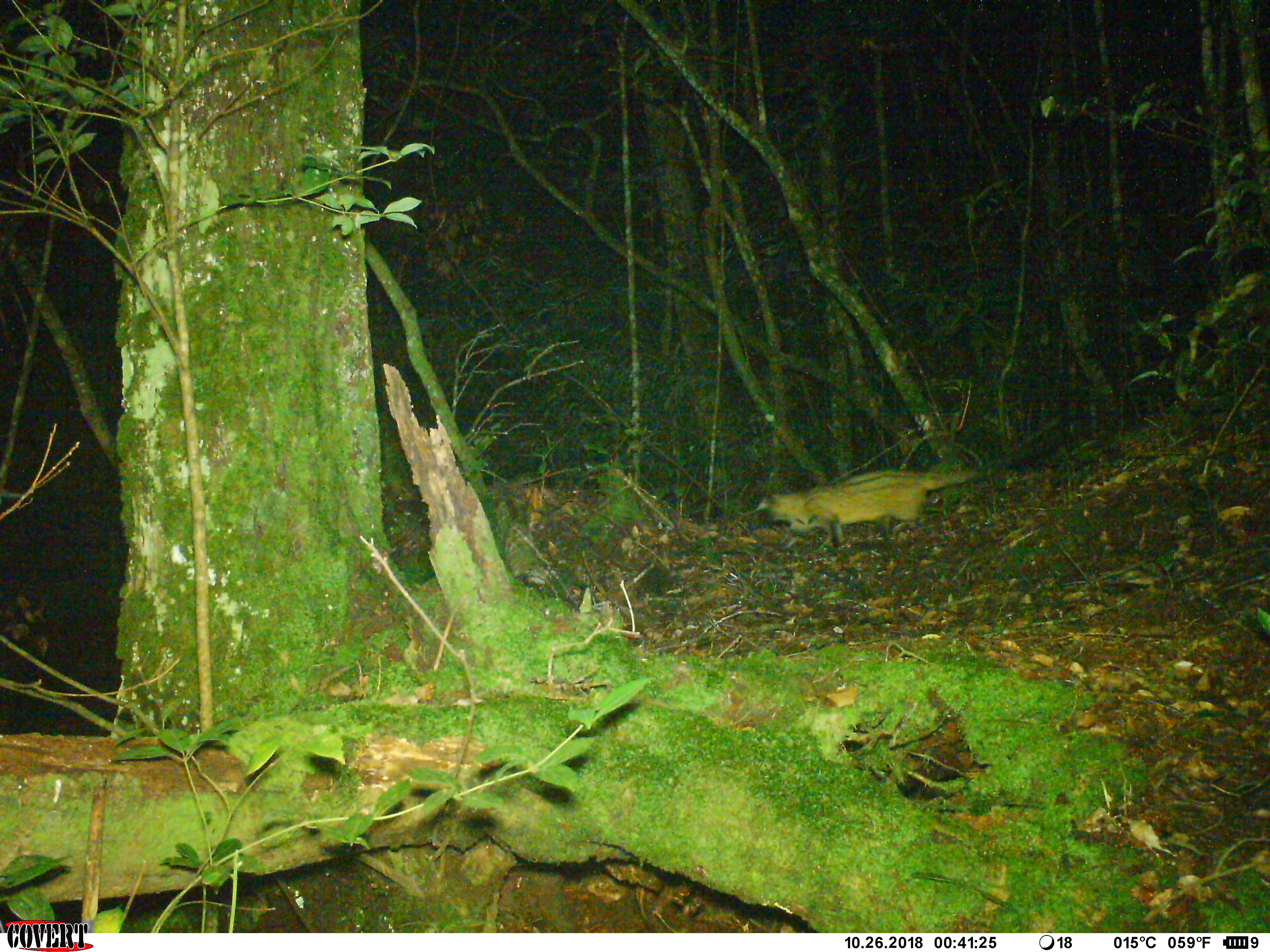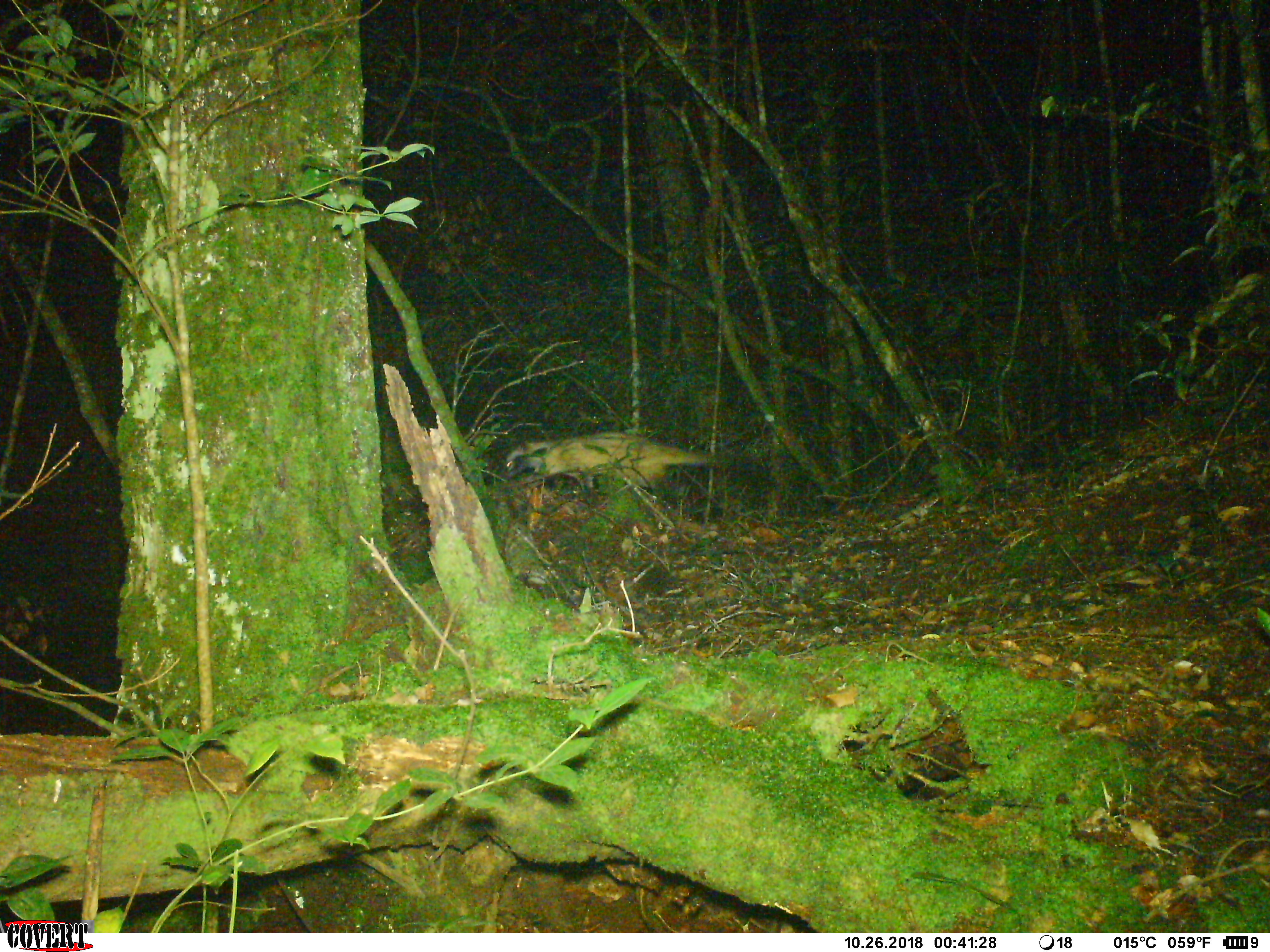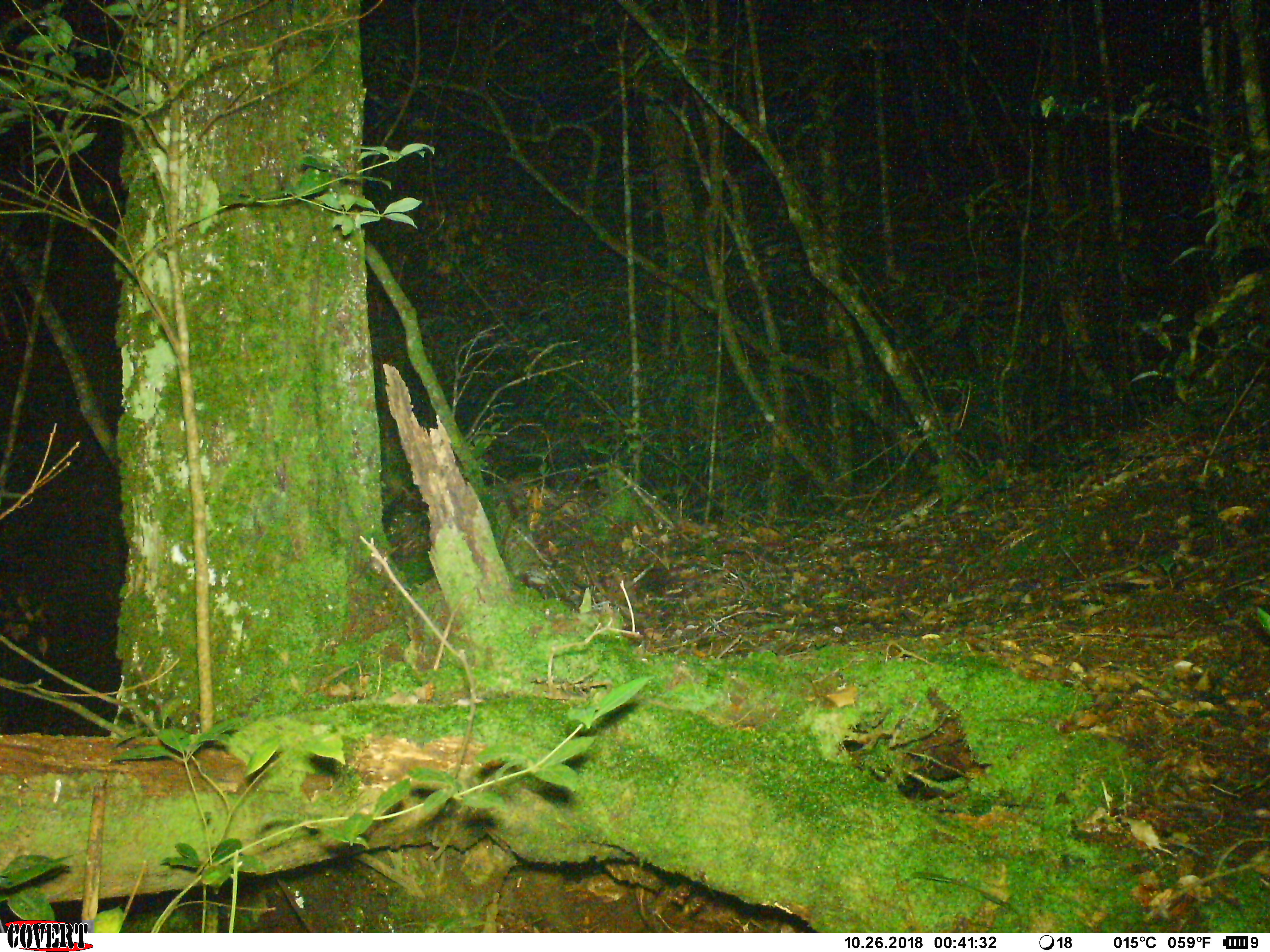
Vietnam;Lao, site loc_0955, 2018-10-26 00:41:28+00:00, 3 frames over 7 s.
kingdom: Animalia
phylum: Chordata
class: Mammalia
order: Carnivora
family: Viverridae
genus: Paradoxurus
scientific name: Paradoxurus hermaphroditus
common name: common palm civet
Common palm civet (Paradoxurus hermaphroditus). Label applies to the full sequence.